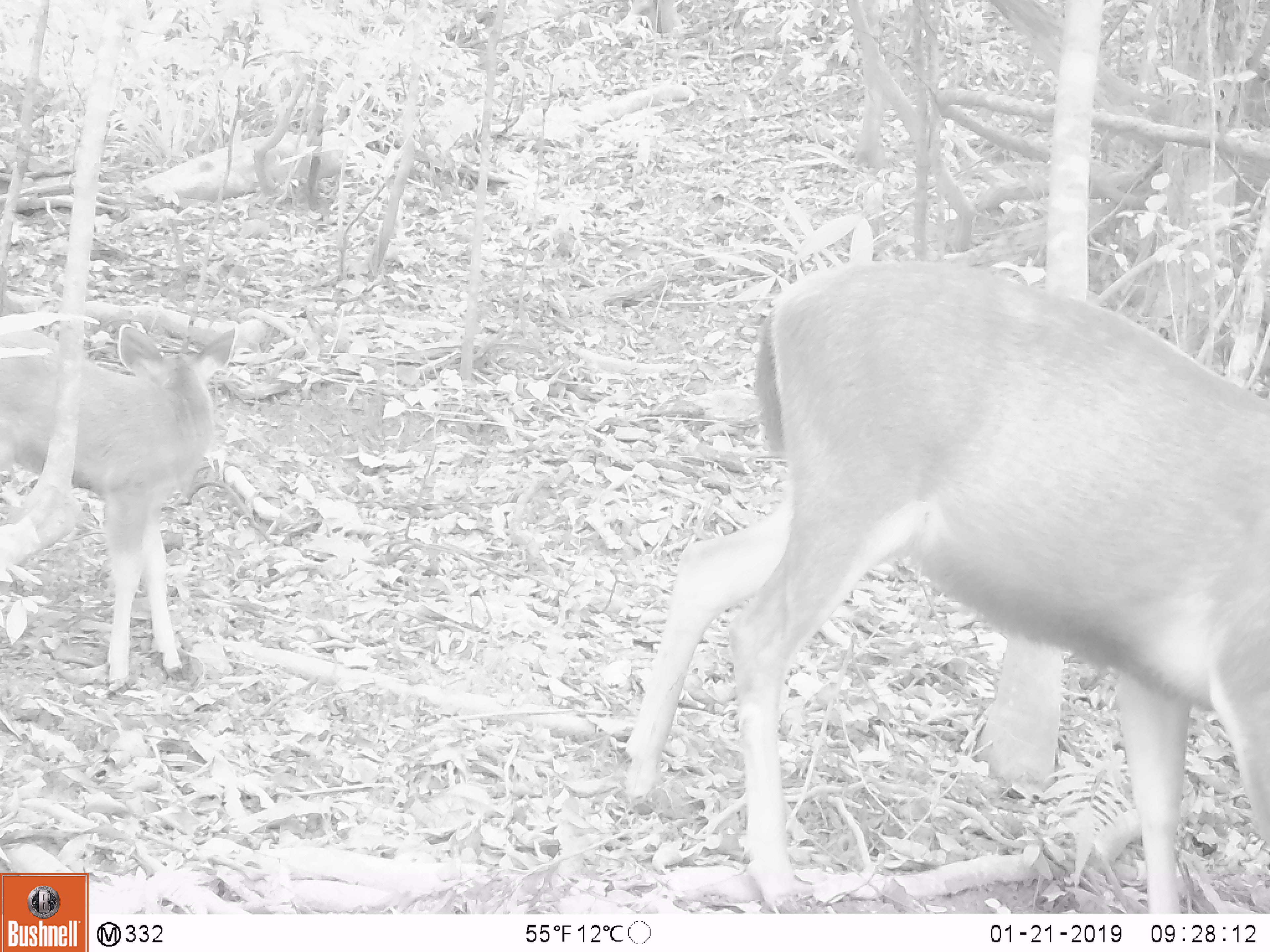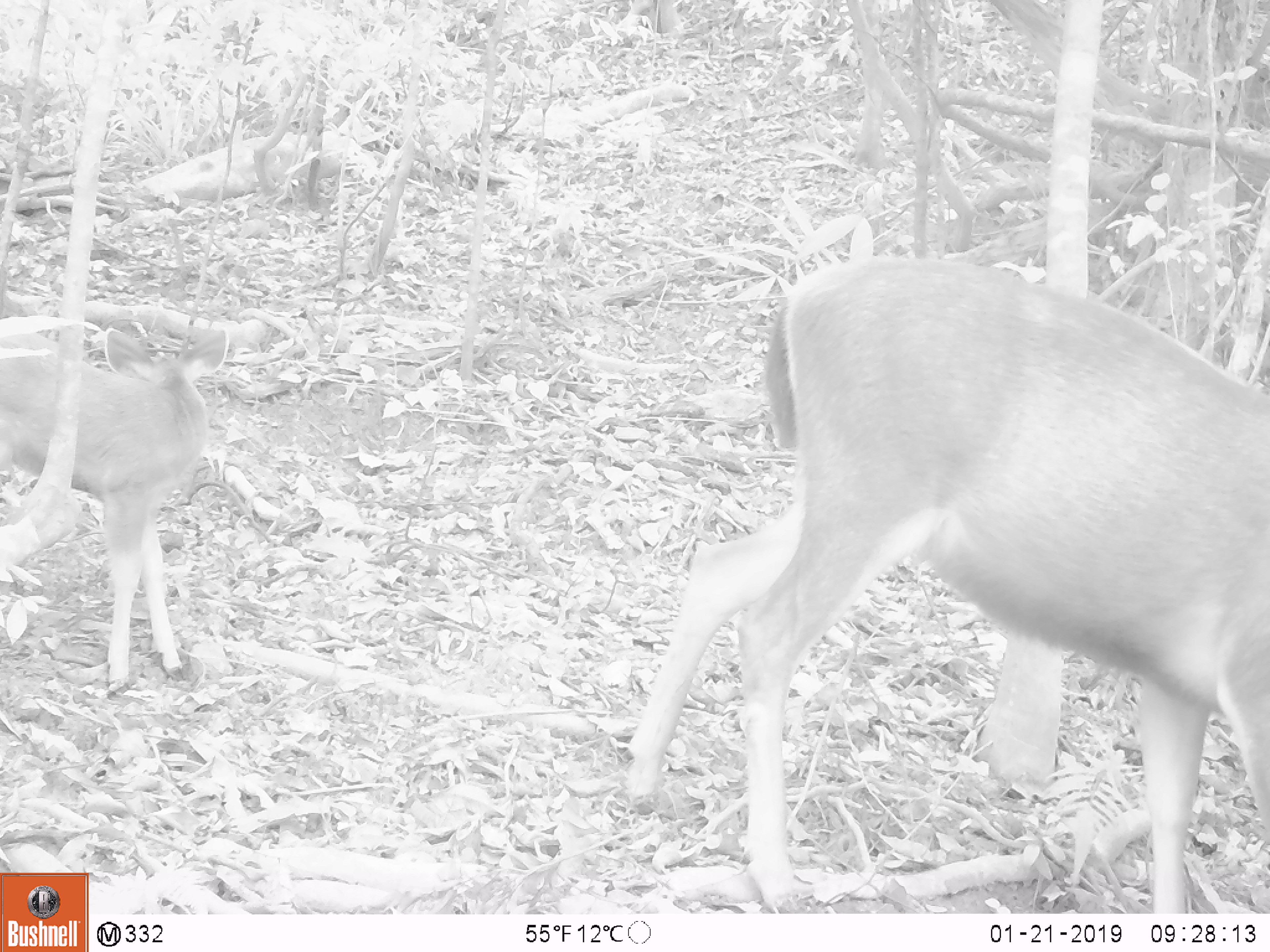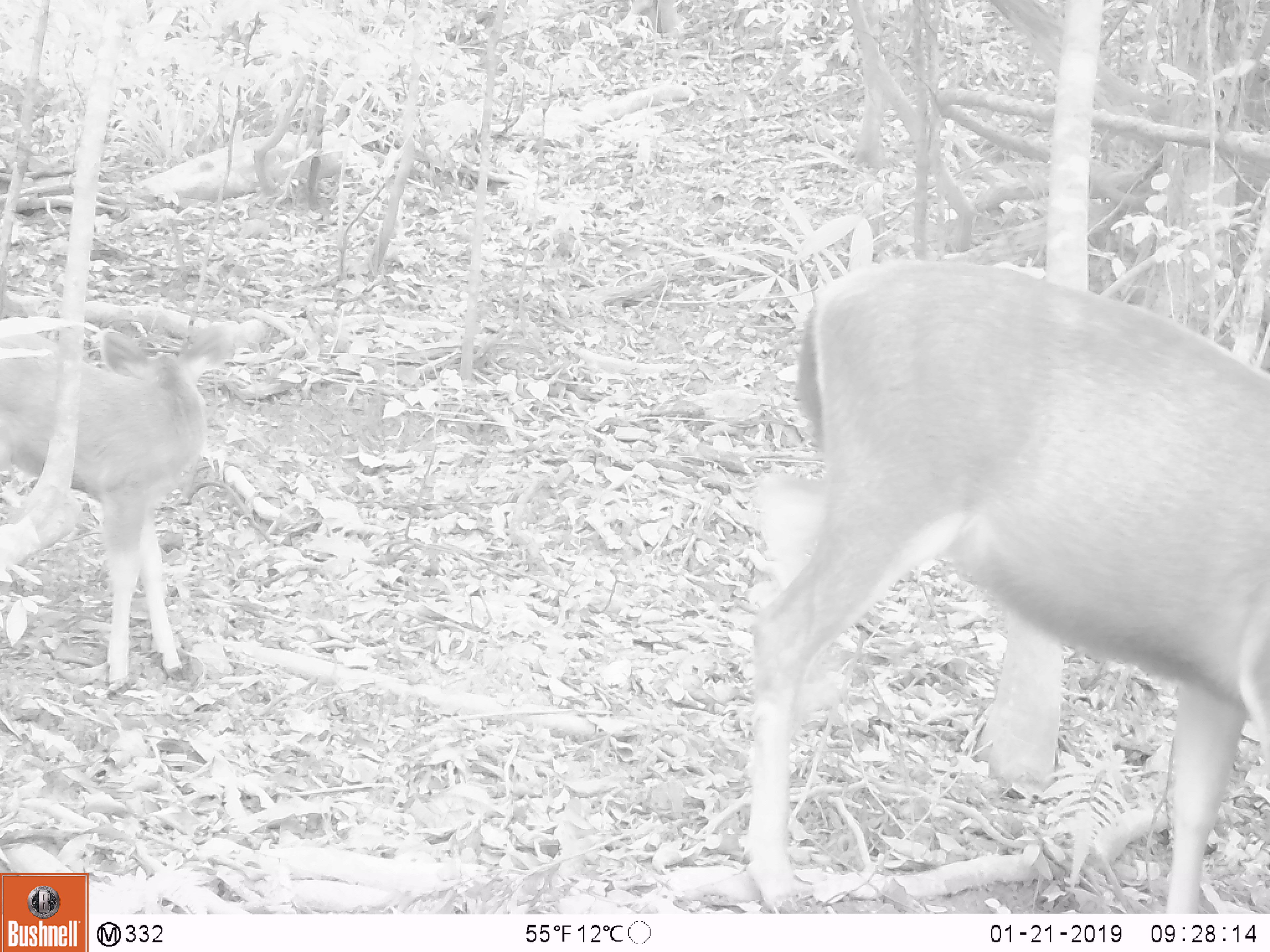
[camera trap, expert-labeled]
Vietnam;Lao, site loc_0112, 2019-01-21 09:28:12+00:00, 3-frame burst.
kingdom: Animalia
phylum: Chordata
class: Mammalia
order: Artiodactyla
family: Cervidae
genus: Rusa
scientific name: Rusa unicolor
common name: sambar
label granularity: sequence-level